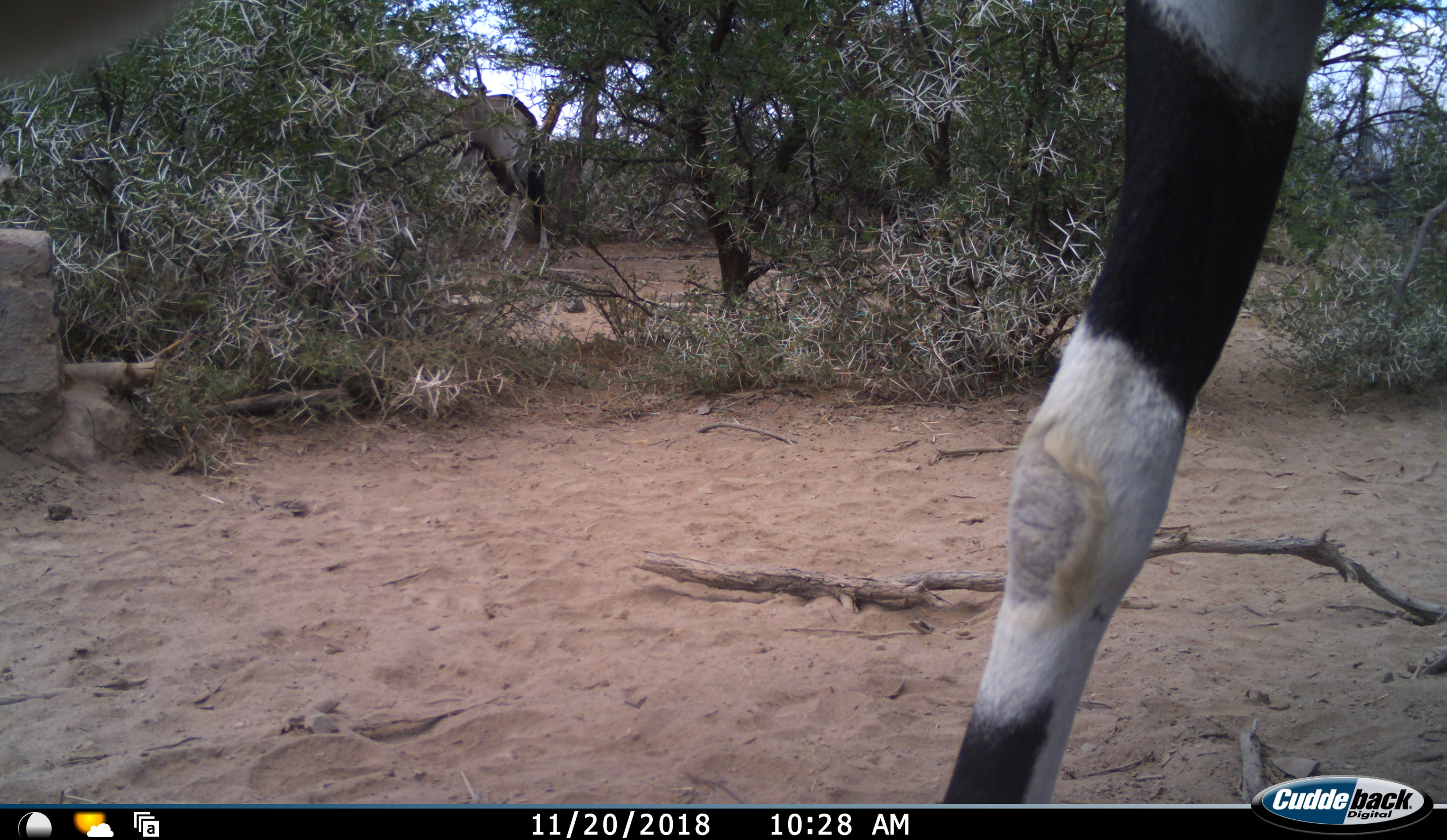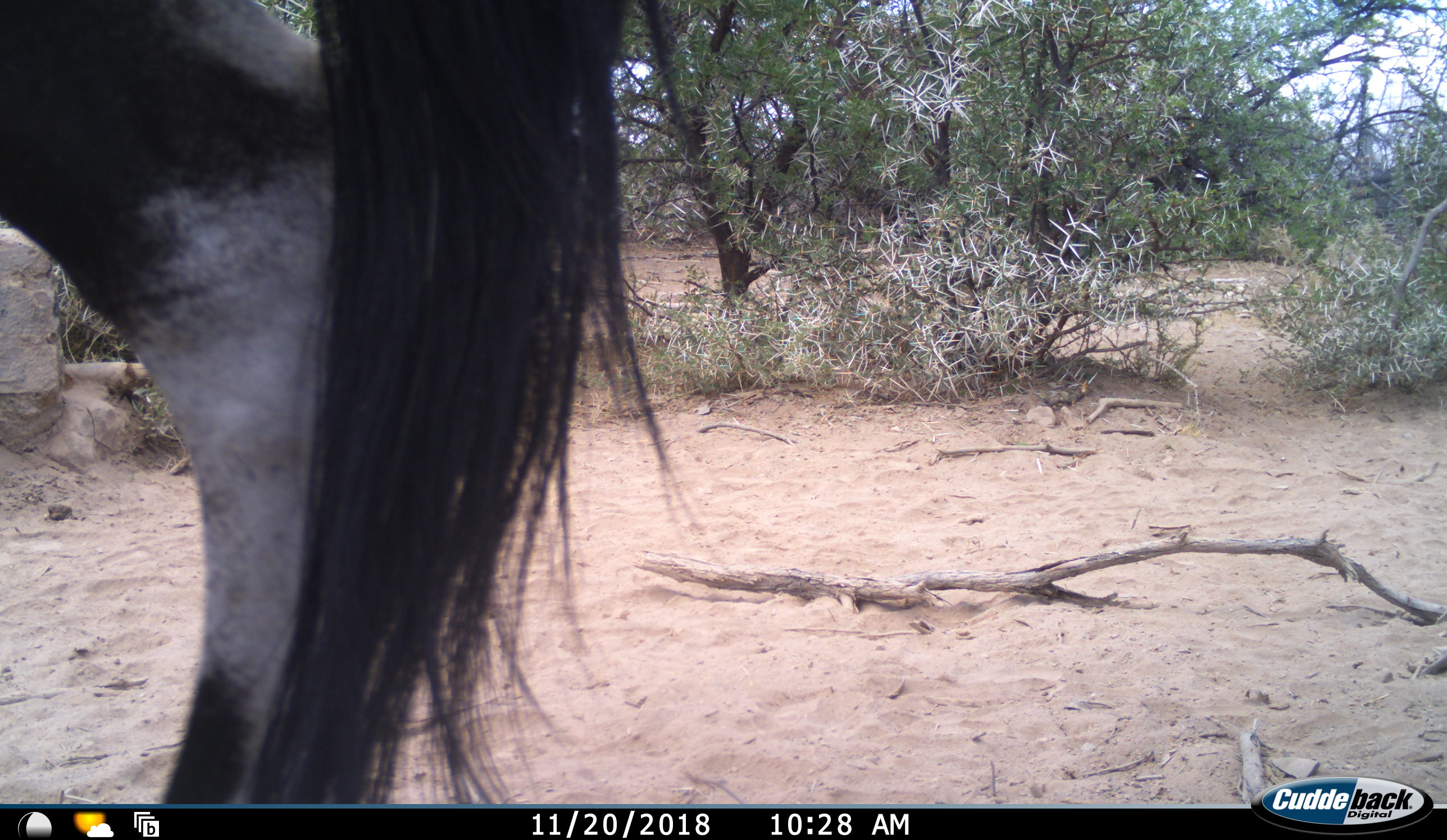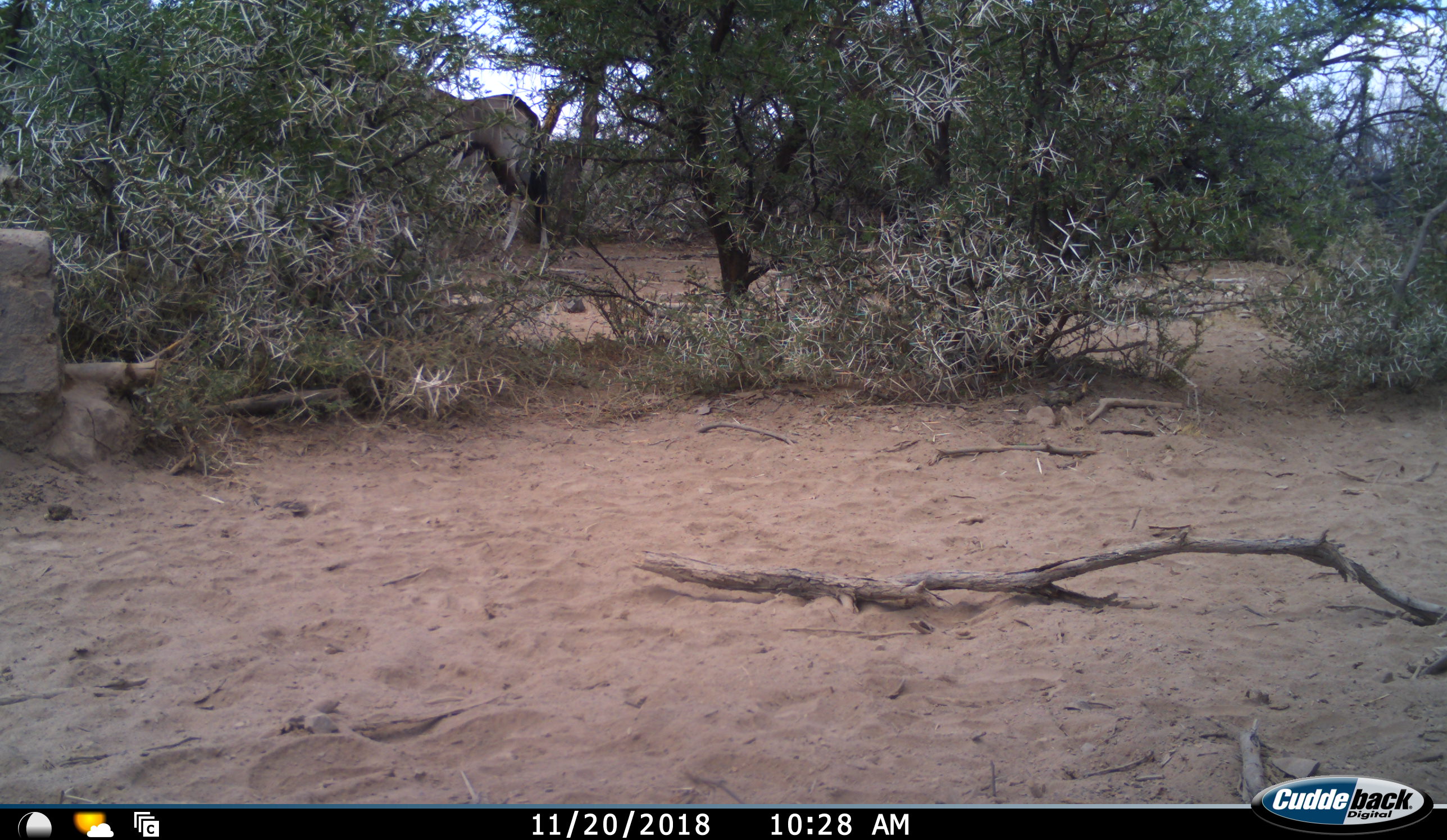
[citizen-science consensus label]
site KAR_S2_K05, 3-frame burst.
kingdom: Animalia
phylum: Chordata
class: Mammalia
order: Artiodactyla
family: Bovidae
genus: Oryx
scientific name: Oryx gazella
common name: gemsbok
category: oryx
Oryx (gemsbok) (Oryx gazella), count 2. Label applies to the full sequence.